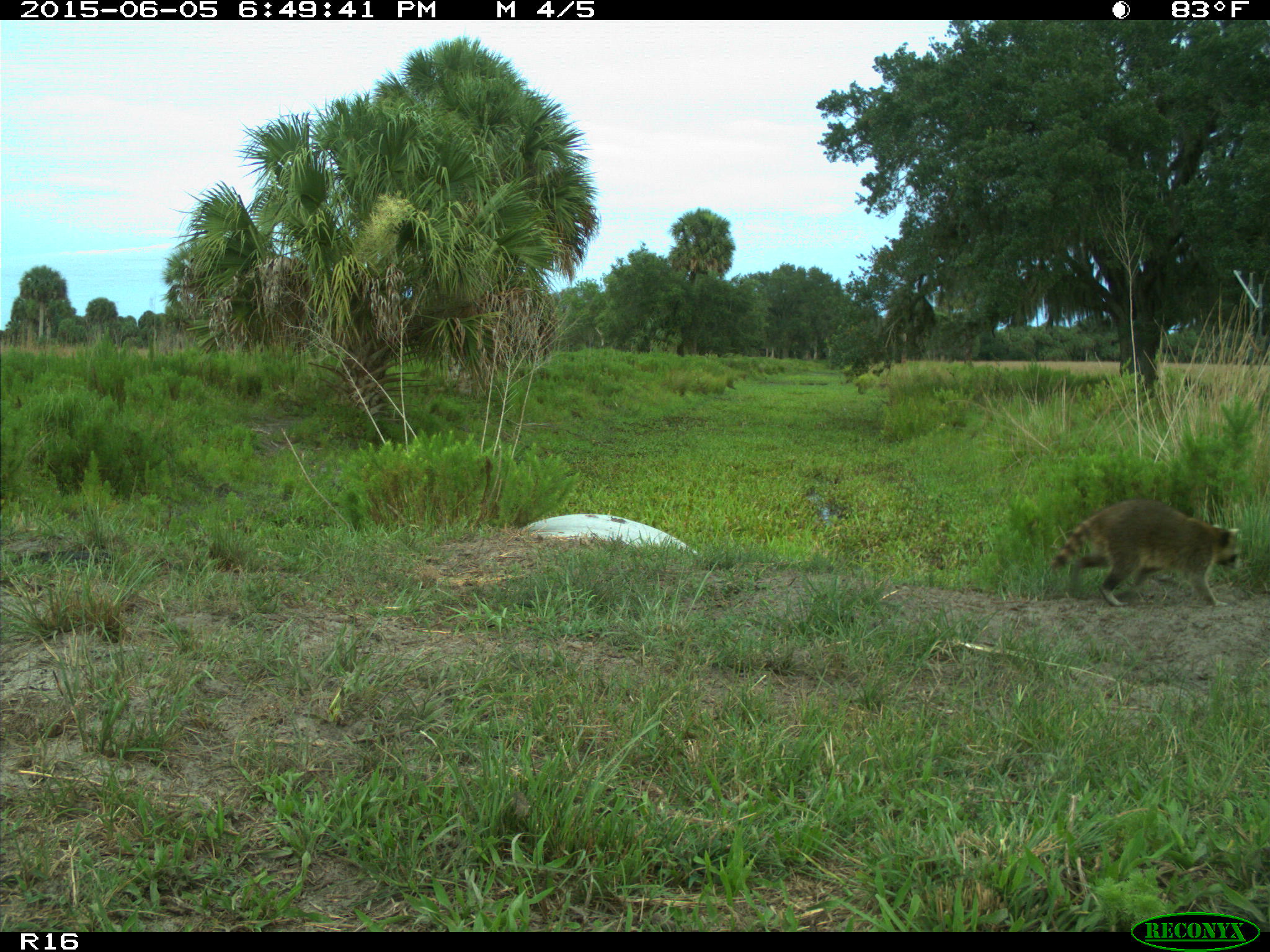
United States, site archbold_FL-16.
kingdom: Animalia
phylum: Chordata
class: Mammalia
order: Carnivora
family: Procyonidae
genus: Procyon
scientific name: Procyon lotor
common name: common raccoon